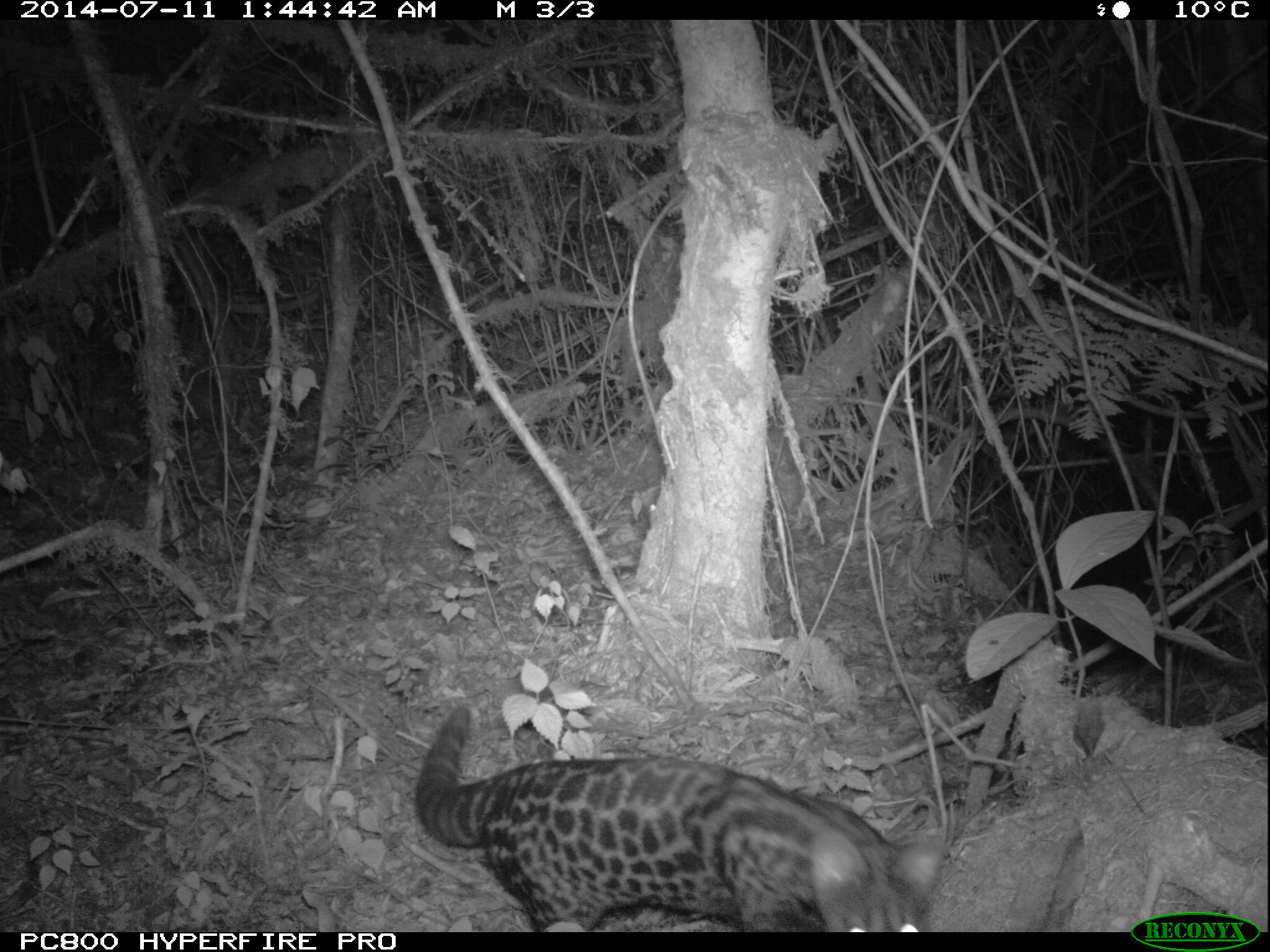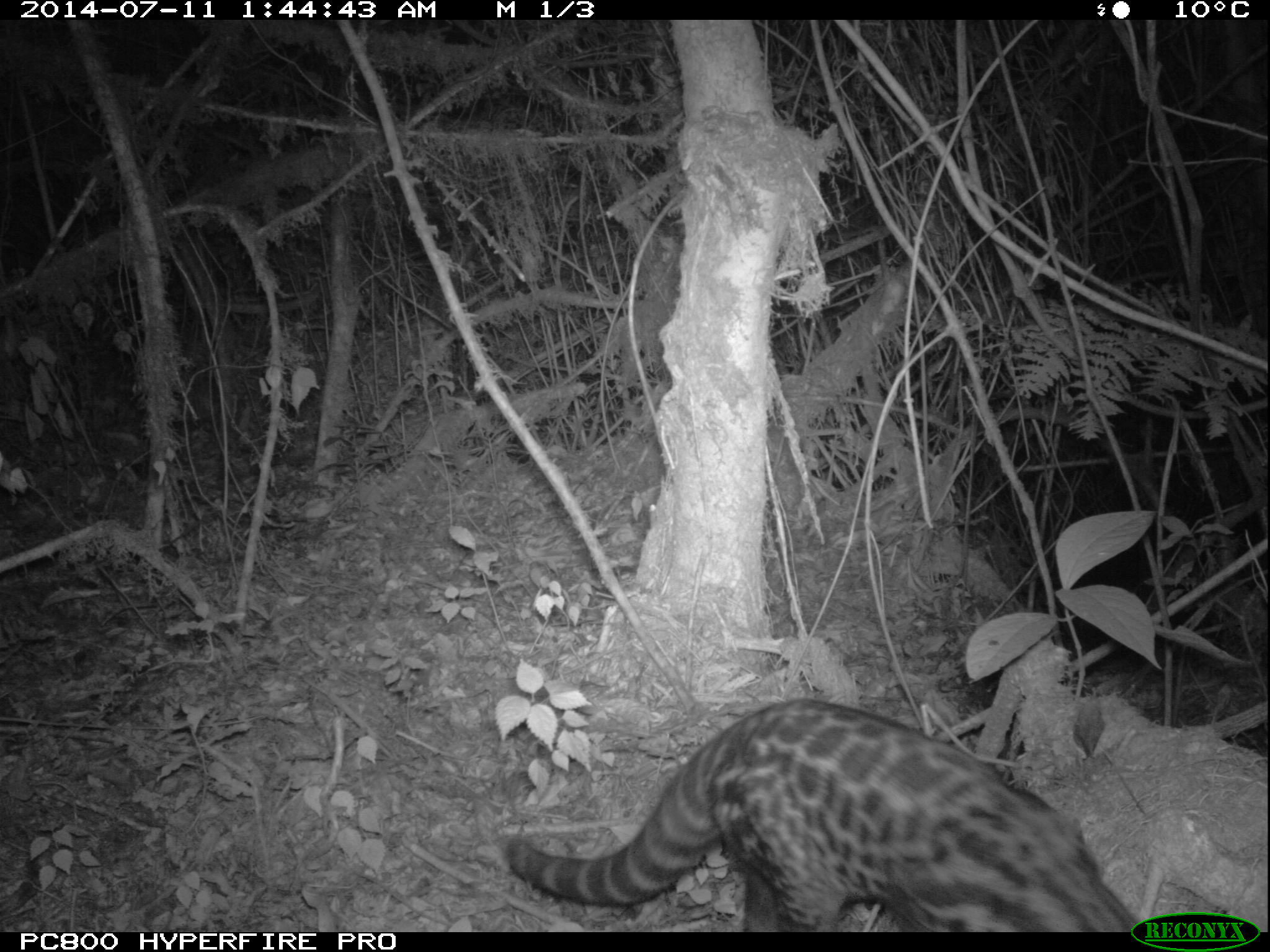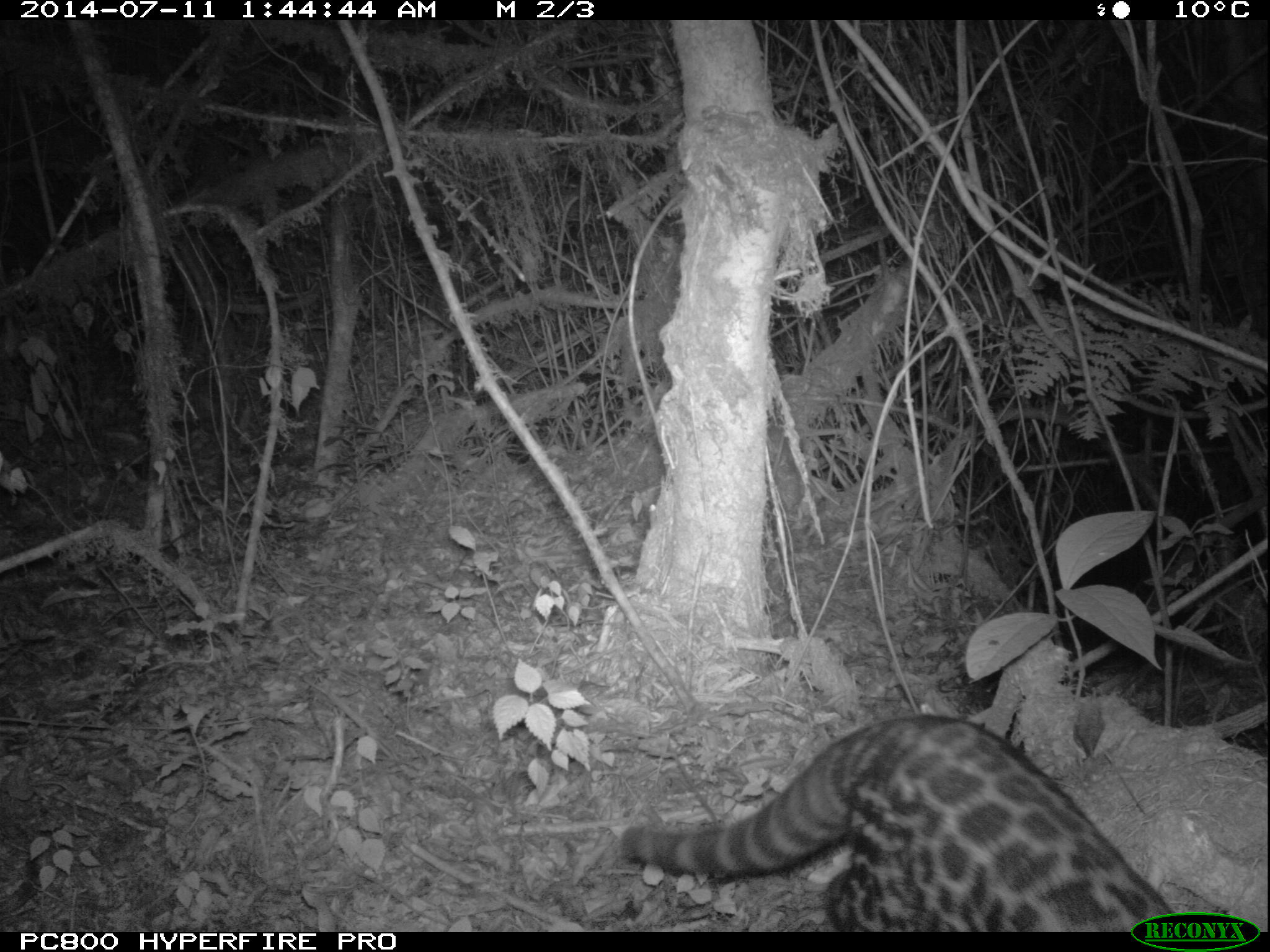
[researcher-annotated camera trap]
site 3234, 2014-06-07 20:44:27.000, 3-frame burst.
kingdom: Animalia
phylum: Chordata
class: Mammalia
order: Carnivora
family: Viverridae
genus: Genetta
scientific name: Genetta servalina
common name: servaline genet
Genetta servalina (servaline genet), count 1.